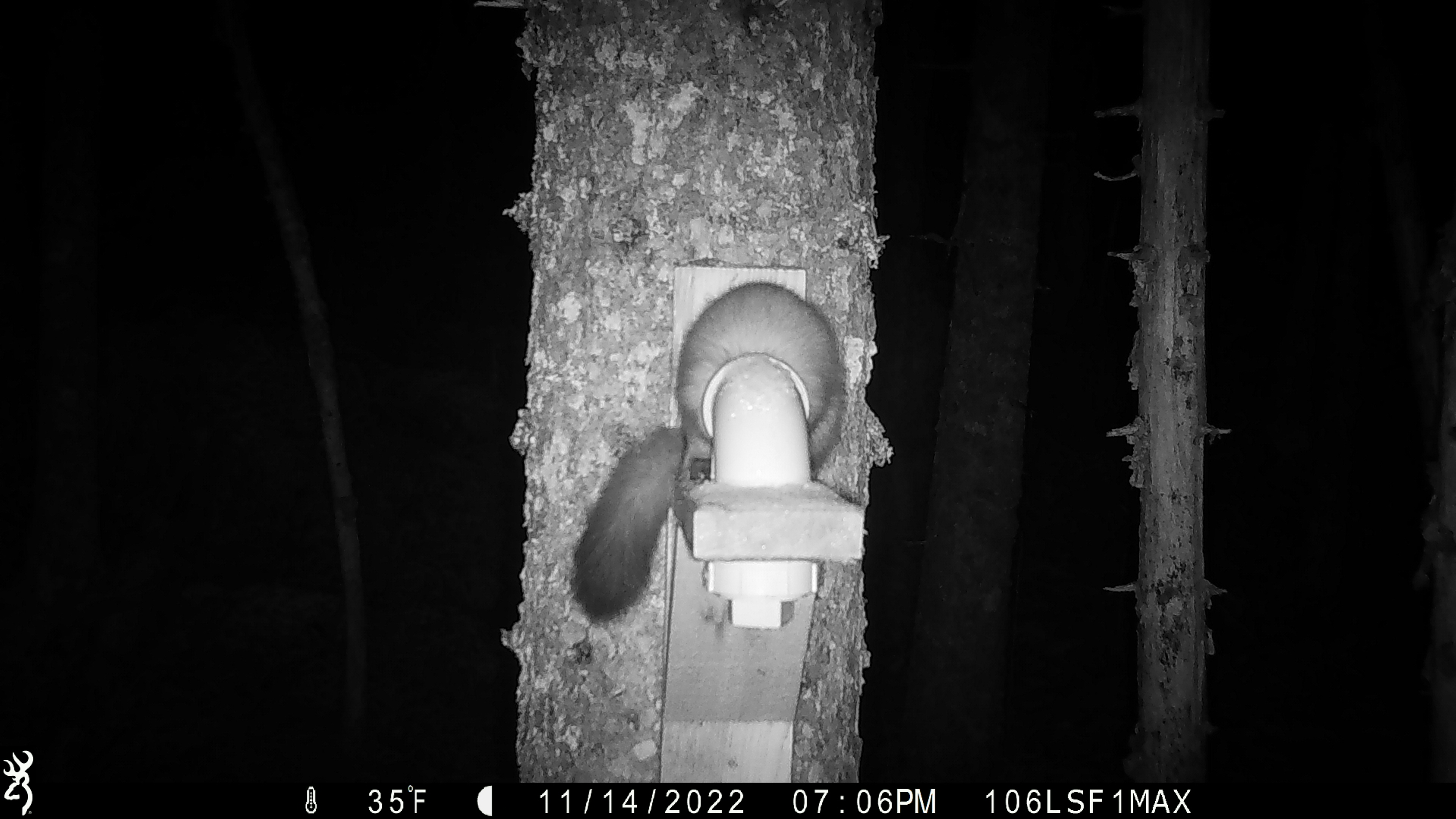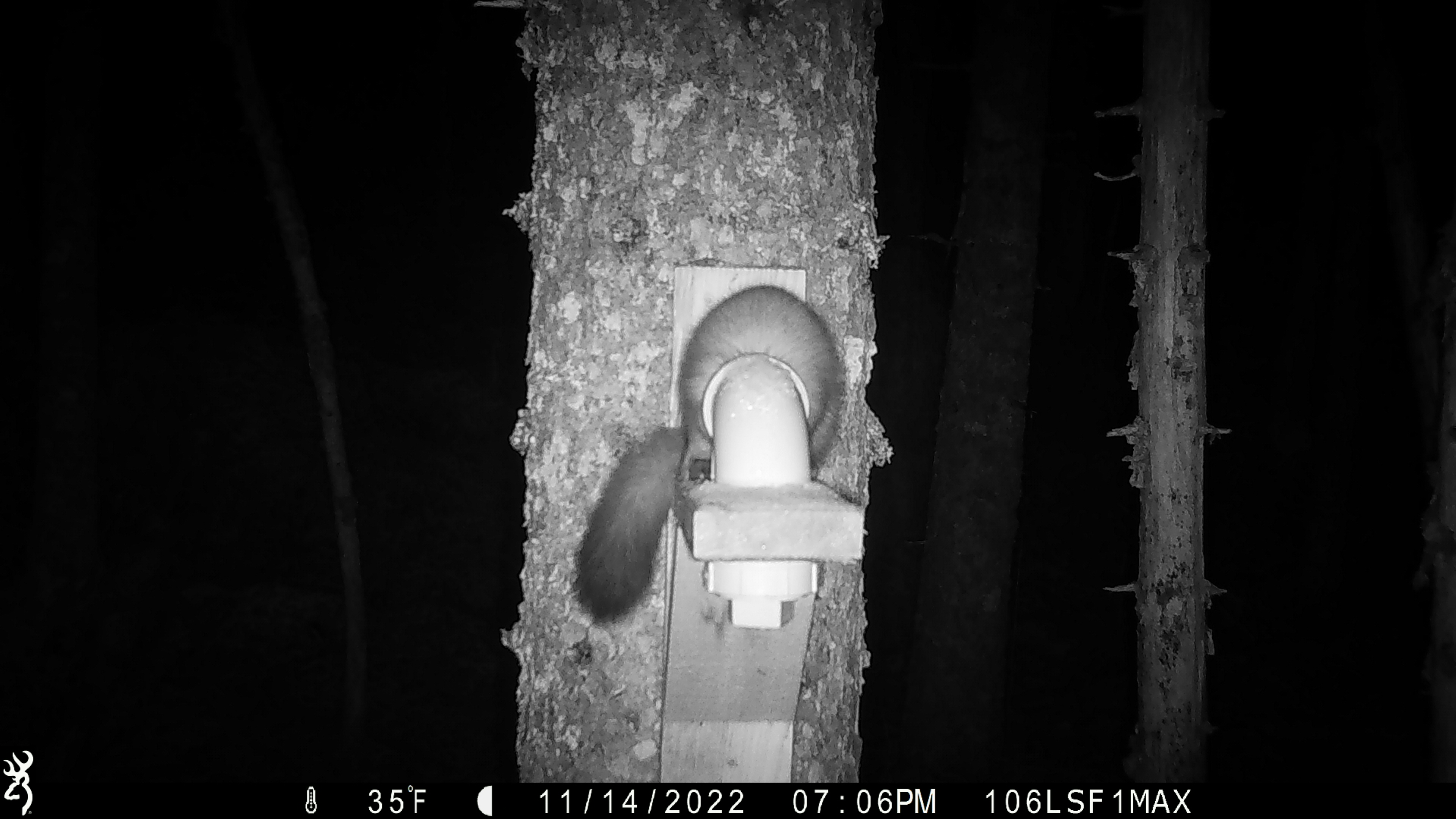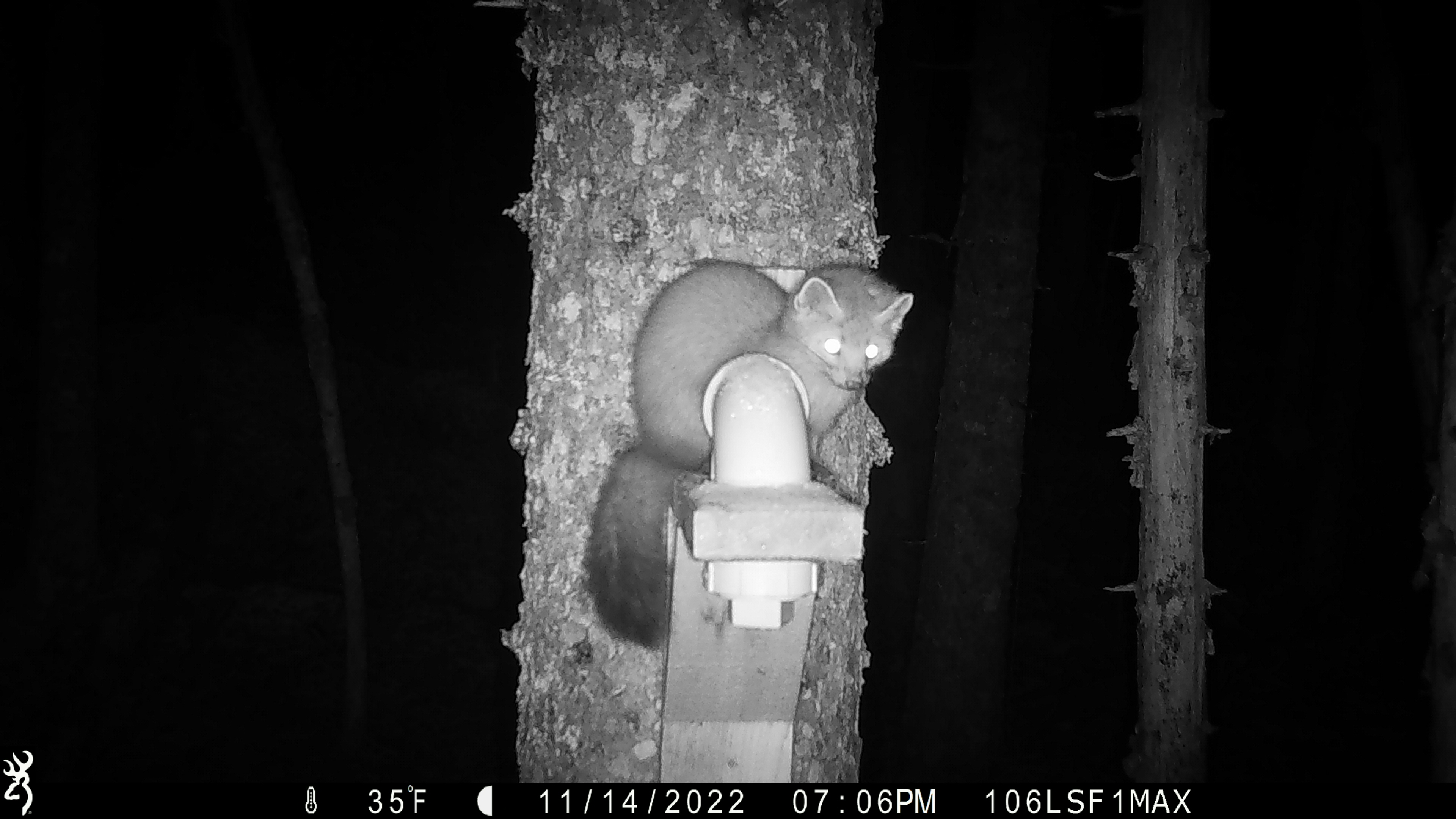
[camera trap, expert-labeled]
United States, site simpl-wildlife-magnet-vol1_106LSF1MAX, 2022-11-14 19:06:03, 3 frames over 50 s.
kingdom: Animalia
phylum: Chordata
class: Mammalia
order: Carnivora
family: Mustelidae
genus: Martes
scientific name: Martes americana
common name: american marten